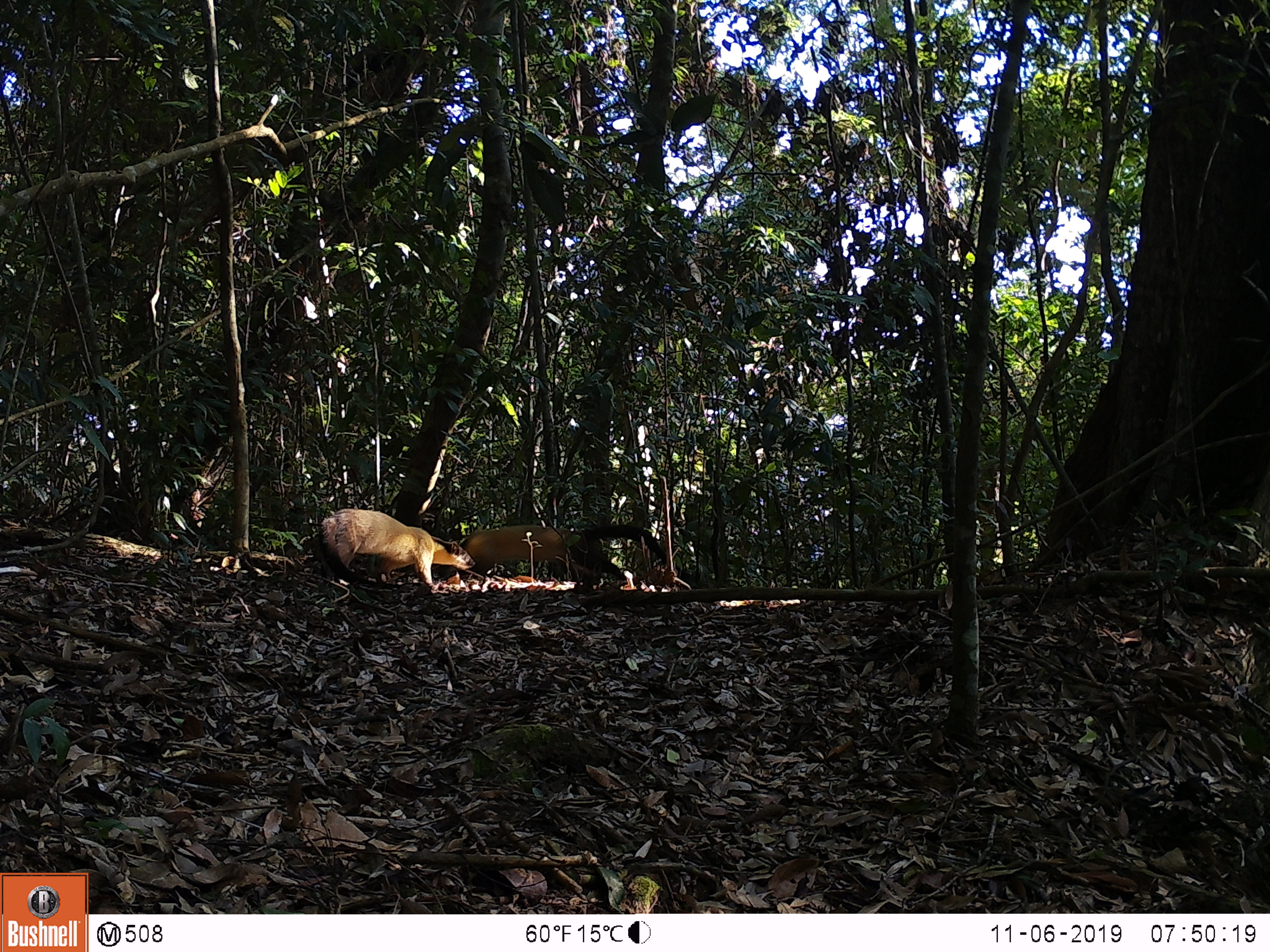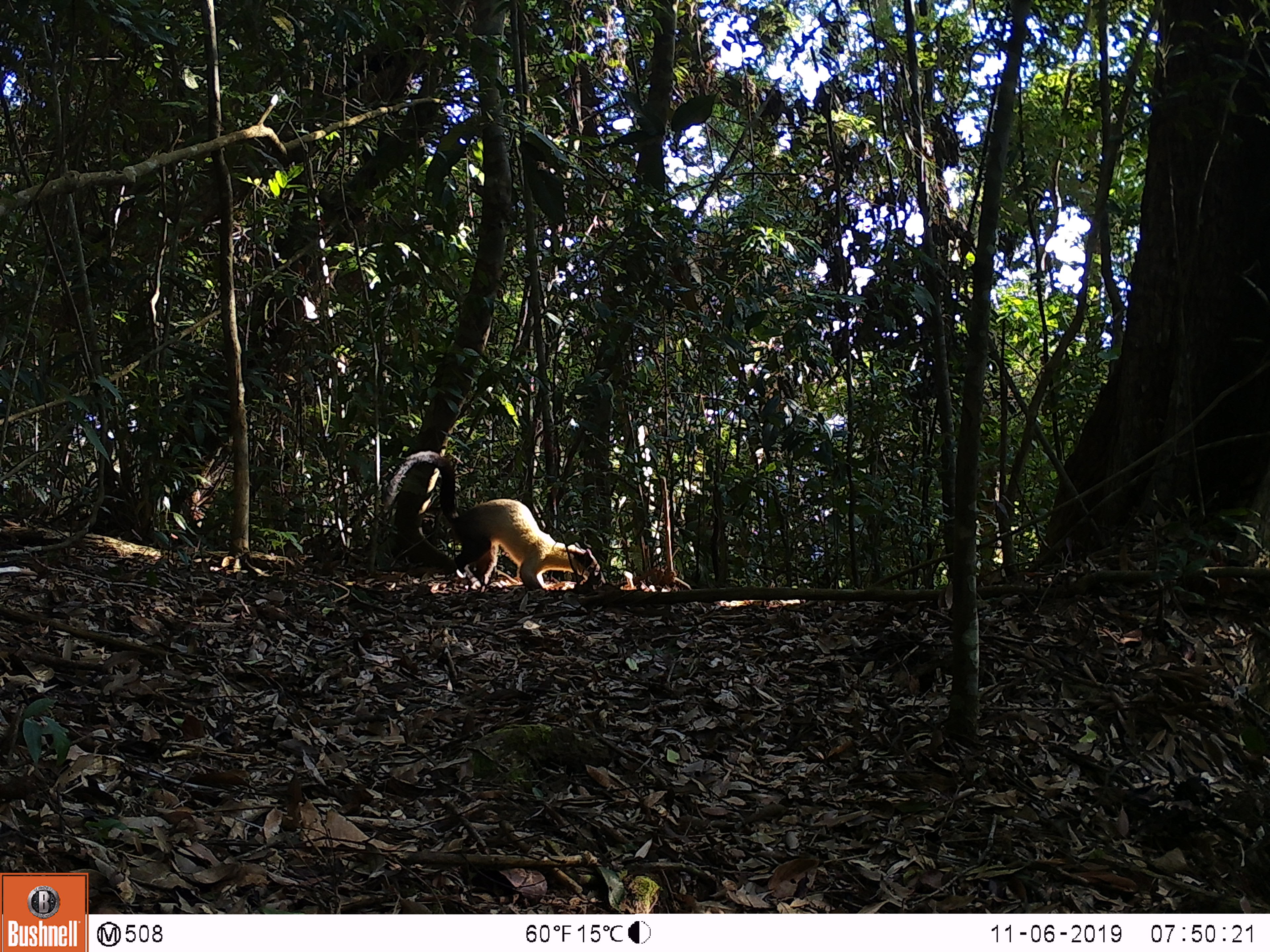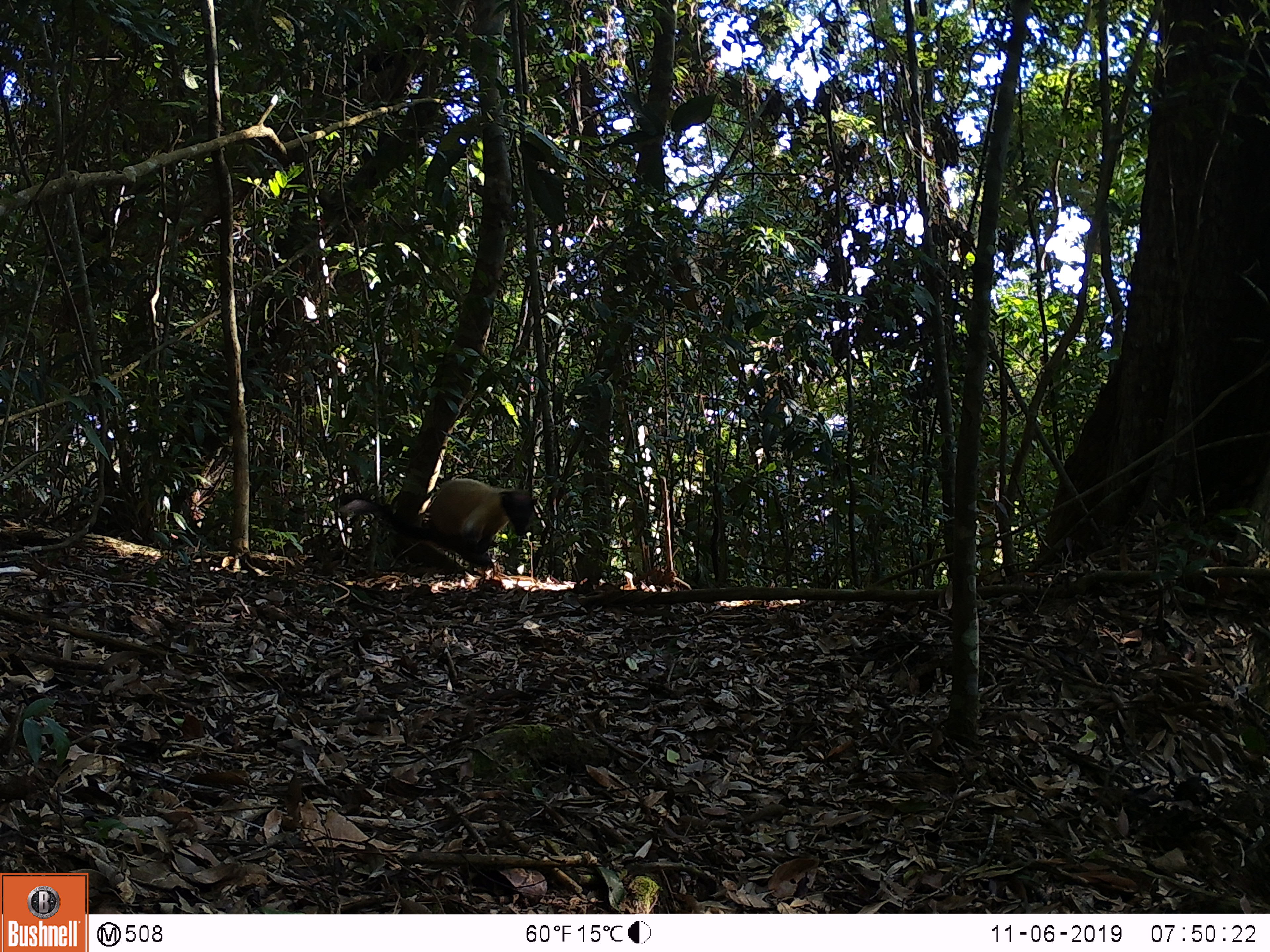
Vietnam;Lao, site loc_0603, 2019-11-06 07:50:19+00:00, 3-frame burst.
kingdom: Animalia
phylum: Chordata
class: Mammalia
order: Carnivora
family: Mustelidae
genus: Martes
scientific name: Martes flavigula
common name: yellow-throated marten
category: yellow throated marten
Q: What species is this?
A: Yellow throated marten (yellow-throated marten) (Martes flavigula).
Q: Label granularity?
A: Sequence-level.